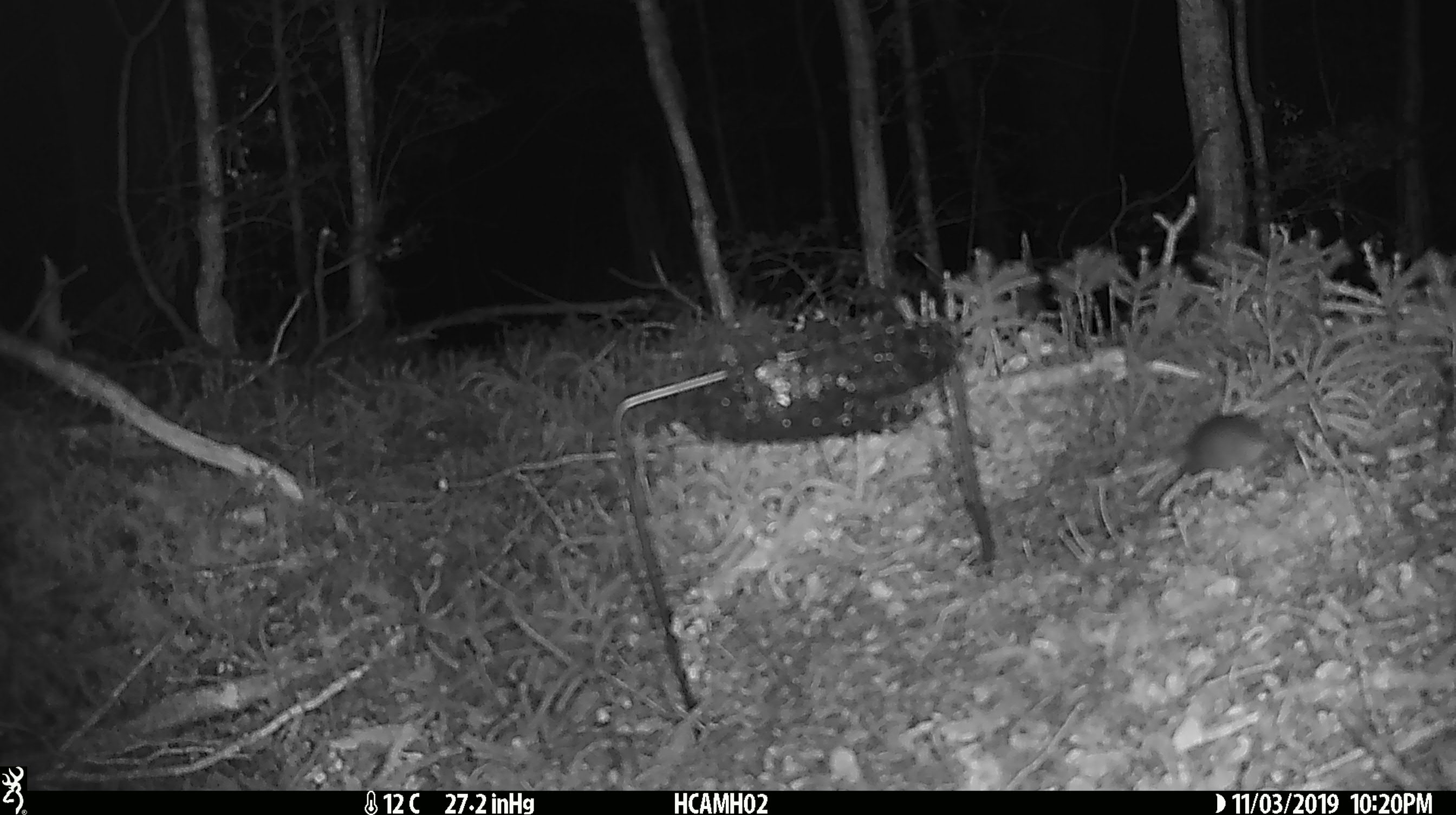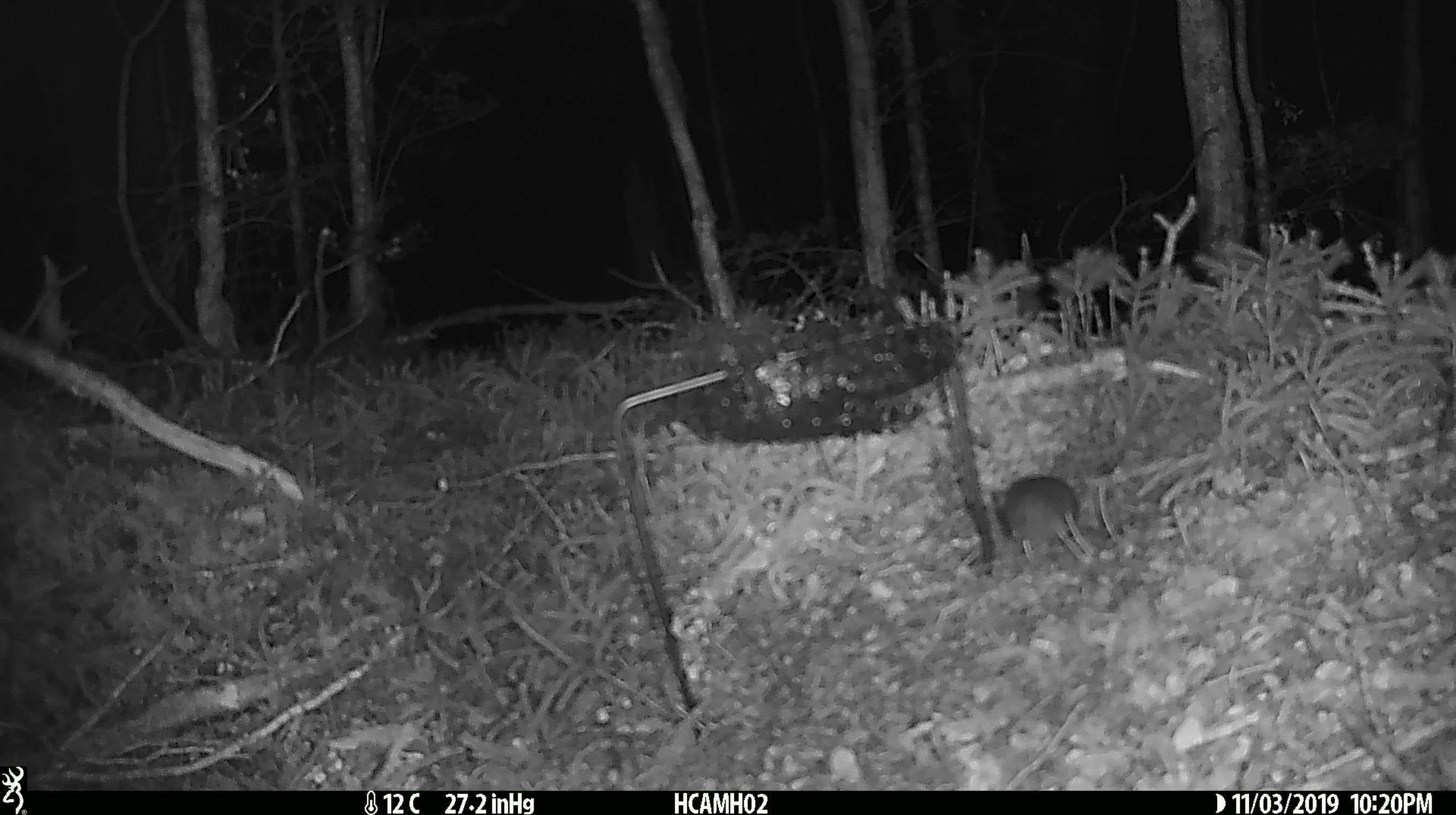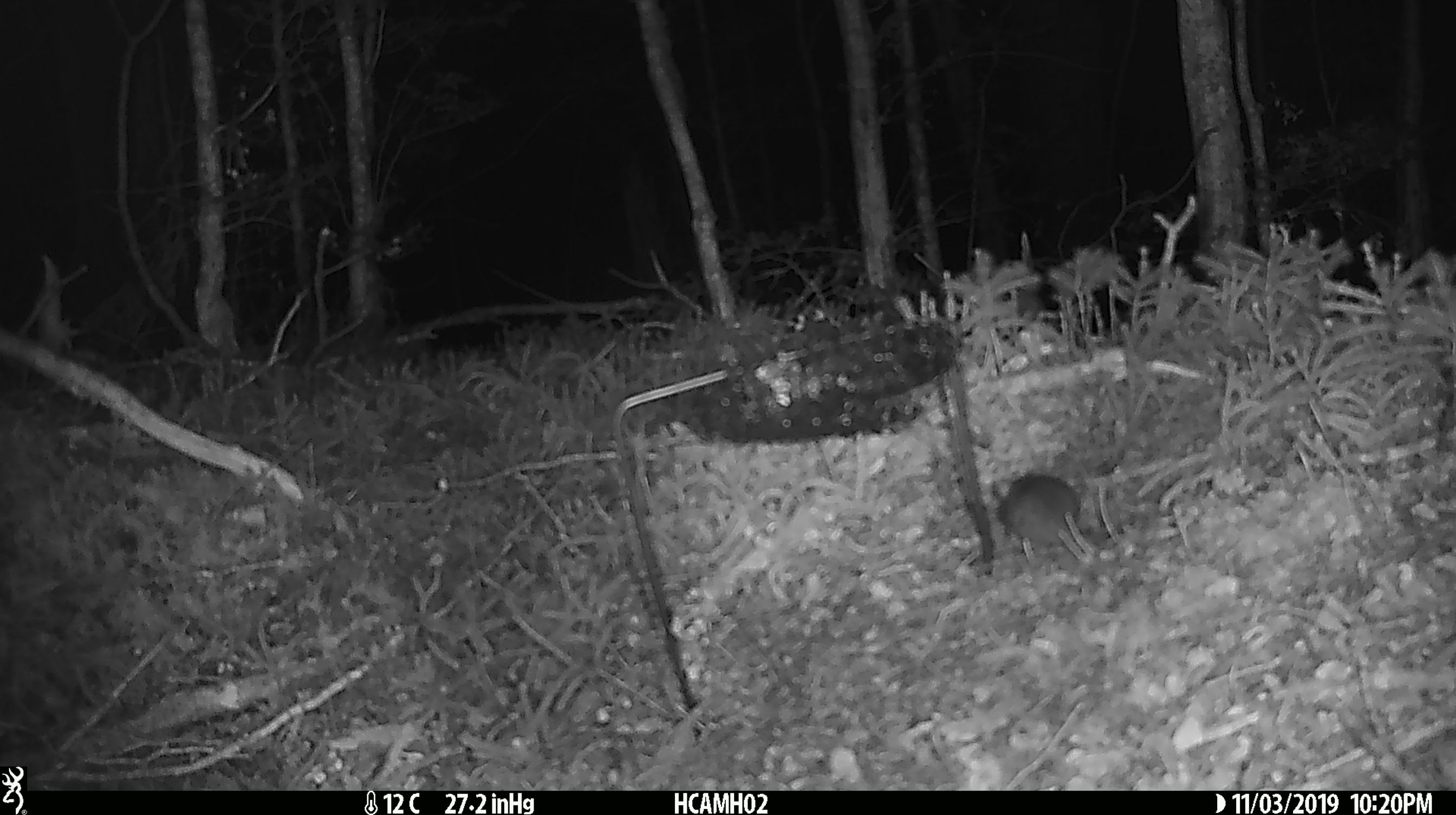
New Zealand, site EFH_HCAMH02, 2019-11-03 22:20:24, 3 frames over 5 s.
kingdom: Animalia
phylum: Chordata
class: Mammalia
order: Rodentia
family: Muridae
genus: Mus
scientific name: Mus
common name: mouse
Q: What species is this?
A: Mouse (Mus).